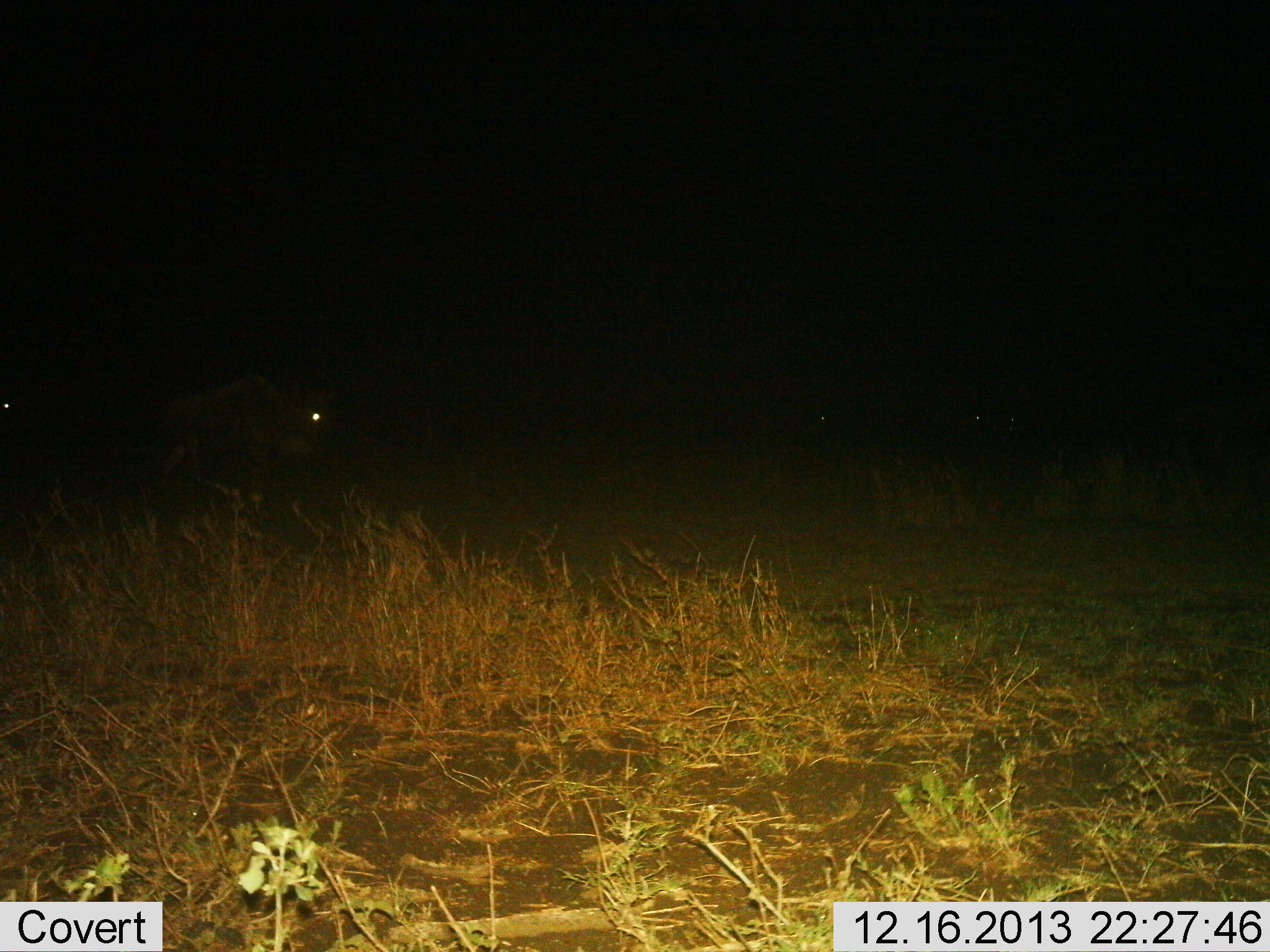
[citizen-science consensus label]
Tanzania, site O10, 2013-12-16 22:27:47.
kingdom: Animalia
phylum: Chordata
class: Mammalia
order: Artiodactyla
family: Bovidae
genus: Connochaetes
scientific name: Connochaetes taurinus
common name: blue wildebeest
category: wildebeest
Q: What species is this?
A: Wildebeest (blue wildebeest) (Connochaetes taurinus).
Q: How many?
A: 3.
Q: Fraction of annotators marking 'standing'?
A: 50%.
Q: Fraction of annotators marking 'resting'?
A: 0%.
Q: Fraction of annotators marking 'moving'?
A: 60%.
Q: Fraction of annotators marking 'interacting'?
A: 0%.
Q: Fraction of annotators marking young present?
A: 0%.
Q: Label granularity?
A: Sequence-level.